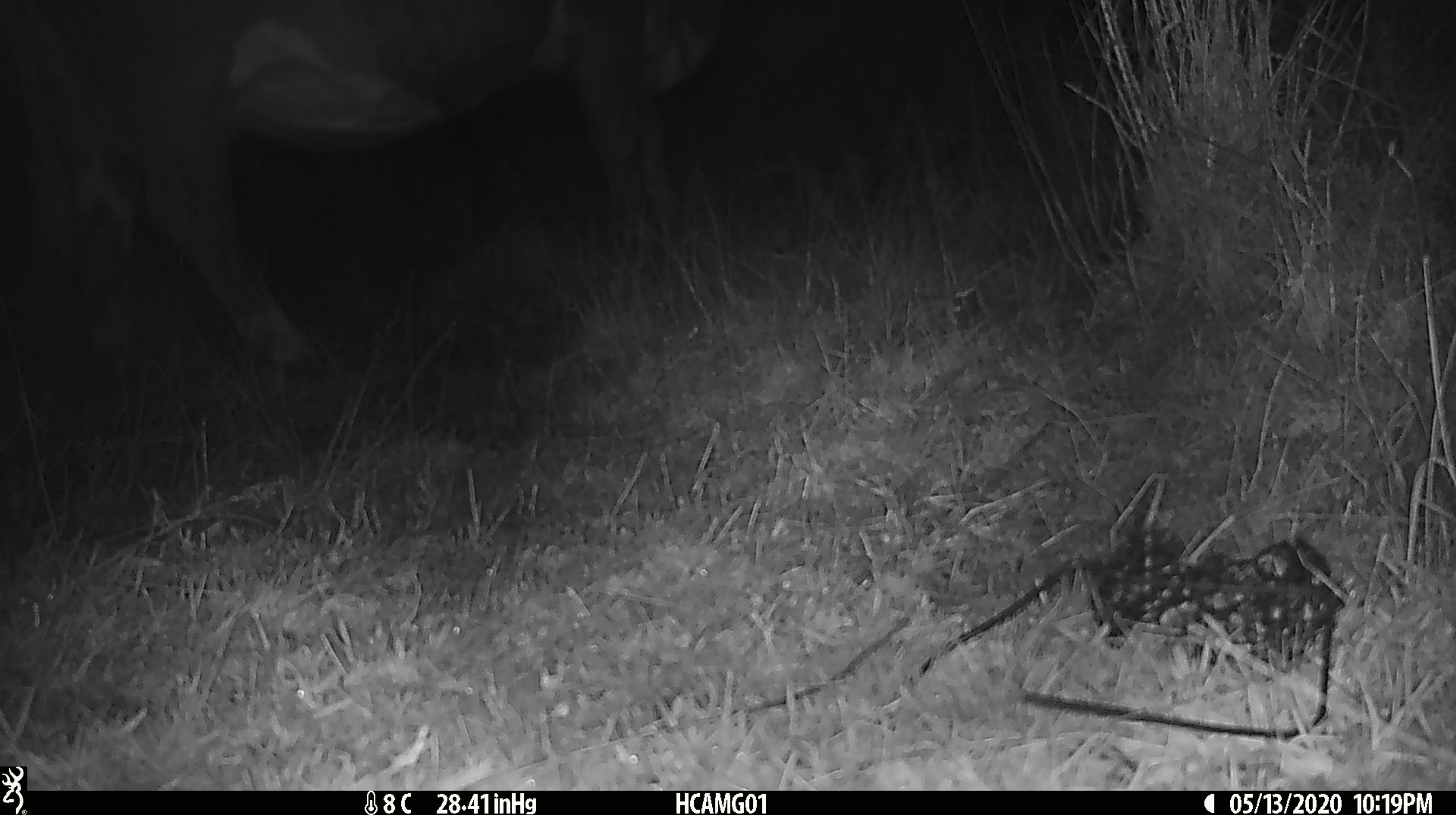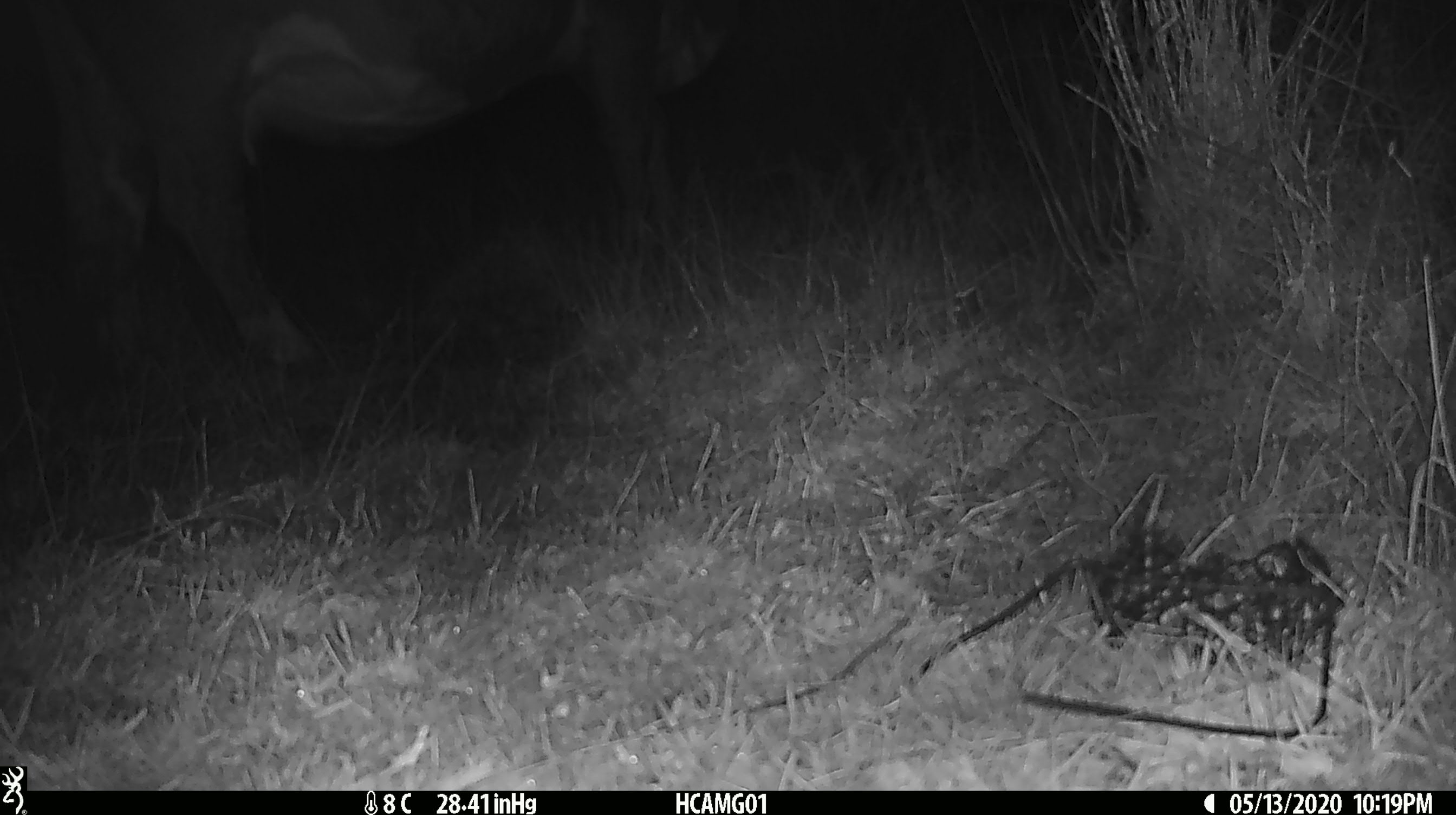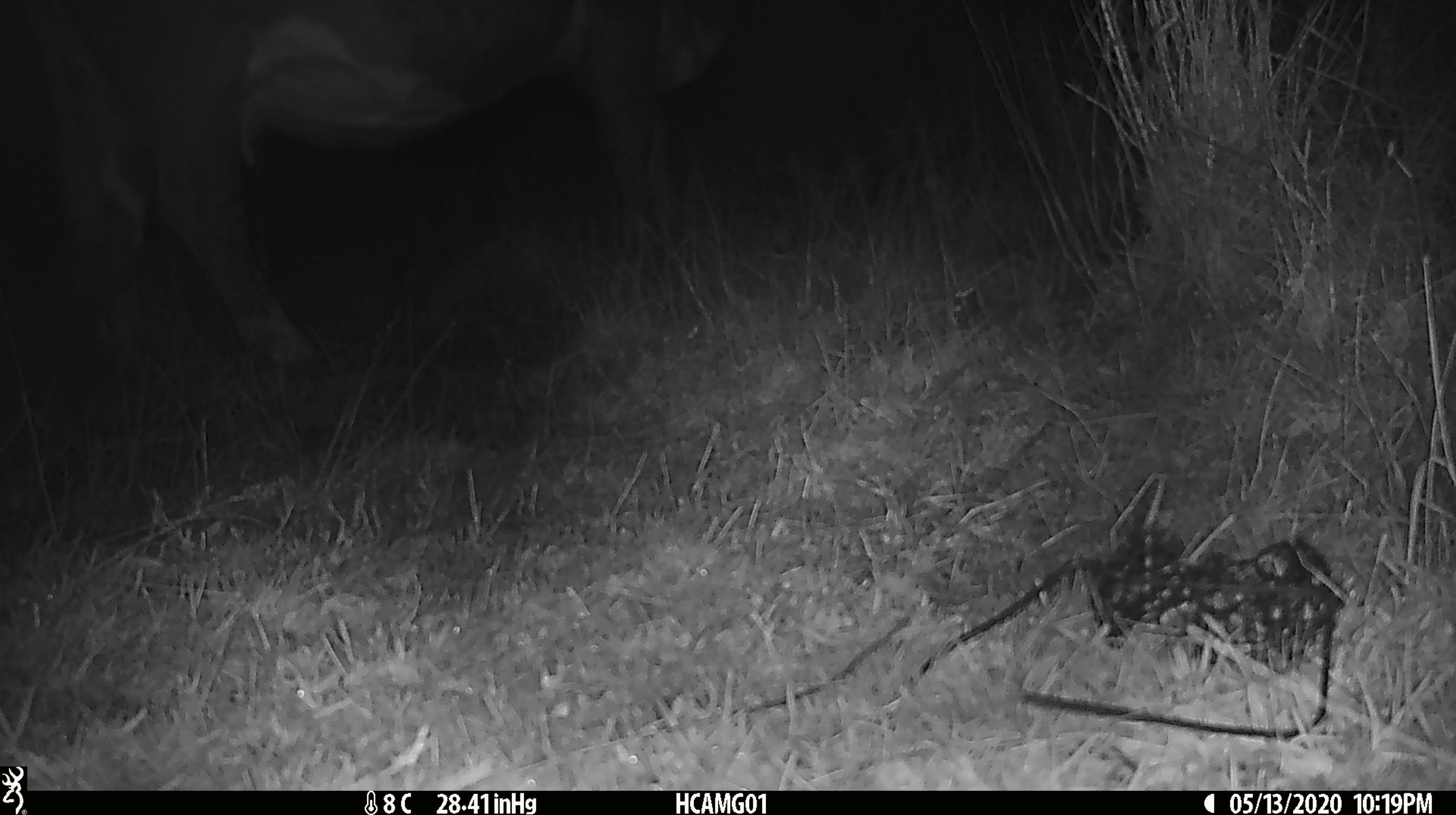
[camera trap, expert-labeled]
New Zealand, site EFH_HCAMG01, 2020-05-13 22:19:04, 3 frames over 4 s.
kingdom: Animalia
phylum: Chordata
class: Mammalia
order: Artiodactyla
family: Bovidae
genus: Bos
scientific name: Bos taurus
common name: domestic cow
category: cow